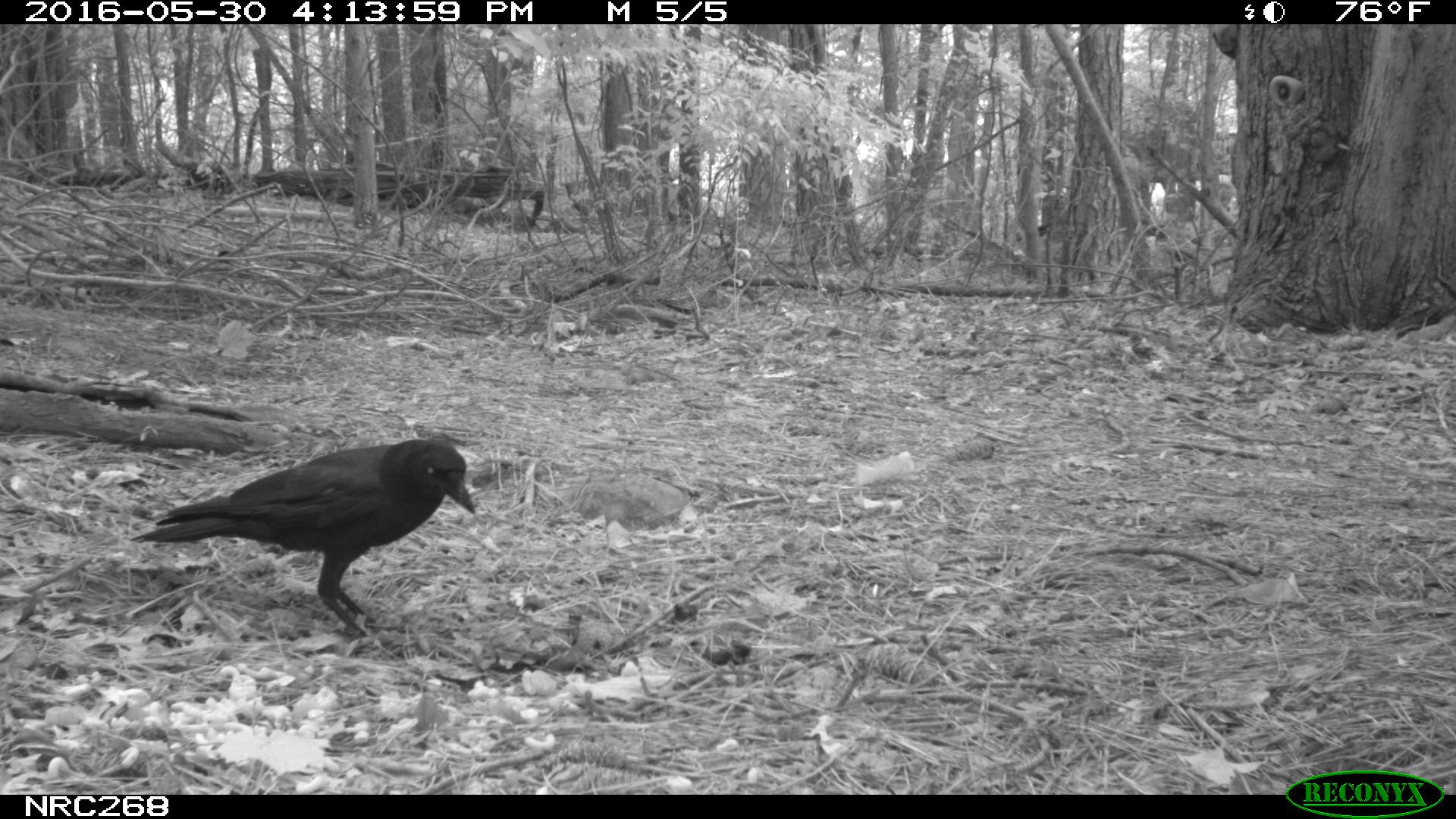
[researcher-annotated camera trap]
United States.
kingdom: Animalia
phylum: Chordata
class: Aves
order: Passeriformes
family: Corvidae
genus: Corvus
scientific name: Corvus brachyrhynchos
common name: american crow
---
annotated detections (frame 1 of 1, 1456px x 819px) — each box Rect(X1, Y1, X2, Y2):
American Crow: Rect(146, 433, 479, 633)